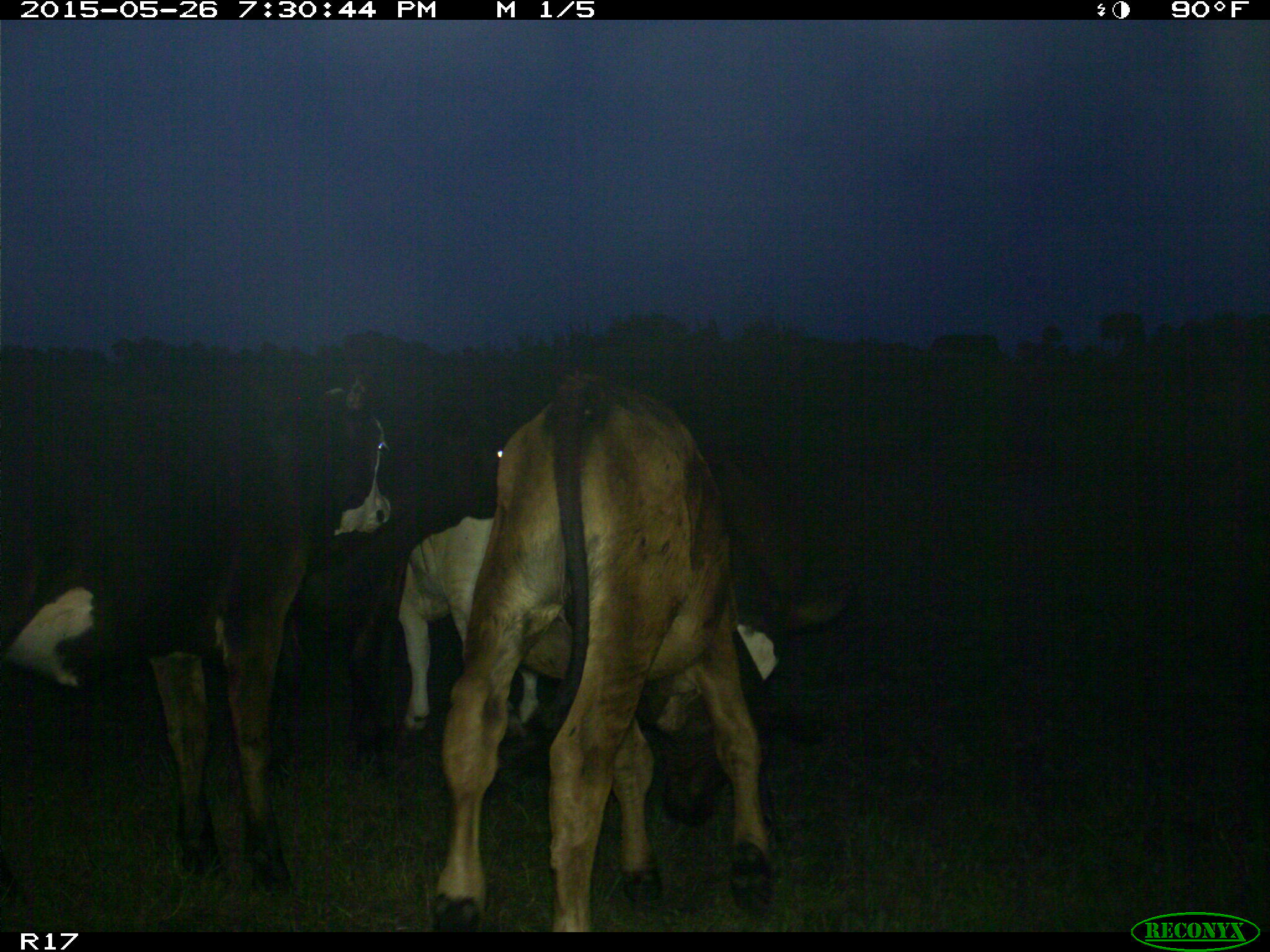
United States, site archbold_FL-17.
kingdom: Animalia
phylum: Chordata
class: Mammalia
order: Artiodactyla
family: Bovidae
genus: Bos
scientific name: Bos taurus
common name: domestic cow